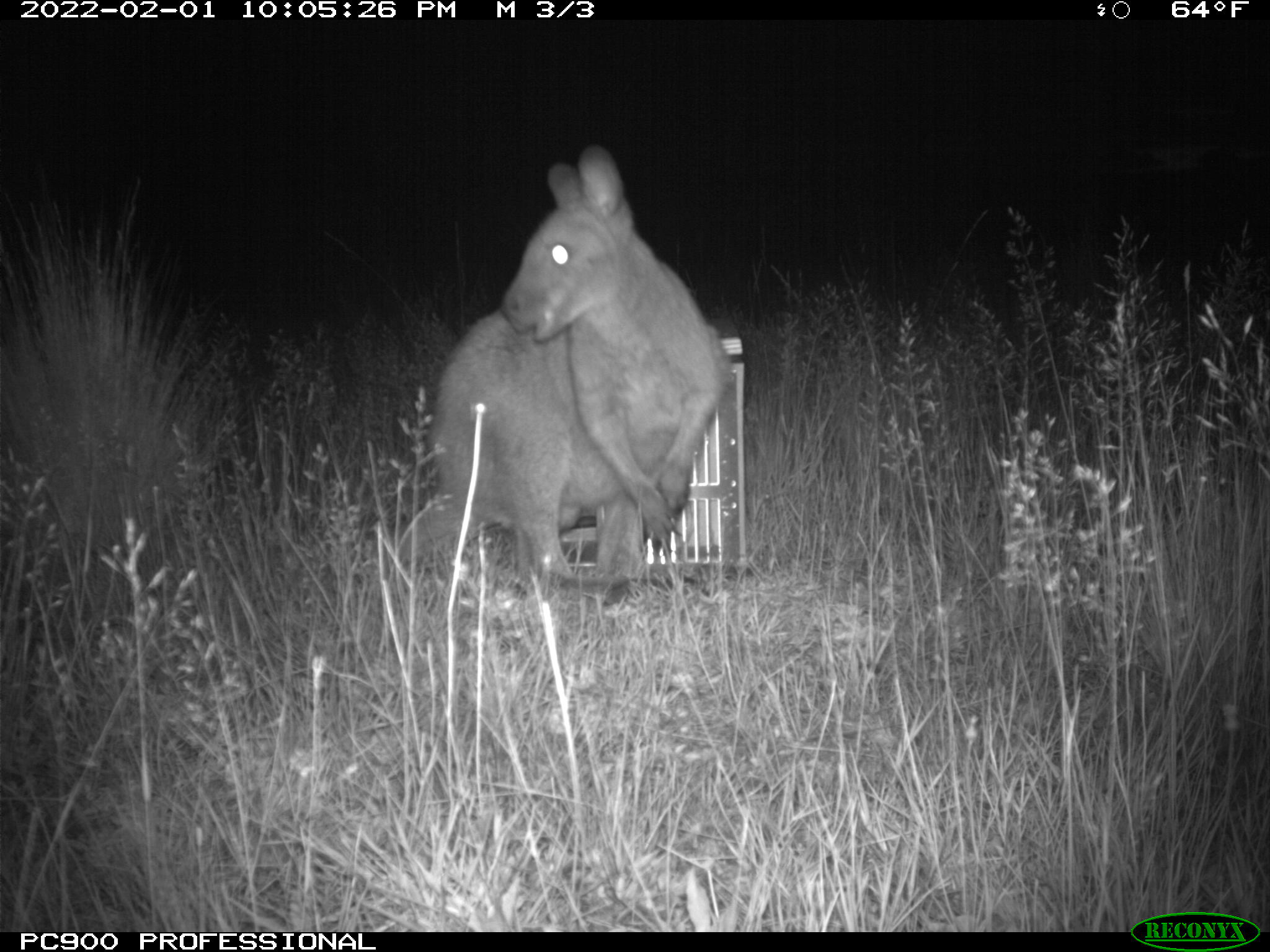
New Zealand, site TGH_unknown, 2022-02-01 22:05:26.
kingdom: Animalia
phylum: Chordata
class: Mammalia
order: Diprotodontia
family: Macropodidae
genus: Notamacropus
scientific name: Notamacropus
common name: wallaby